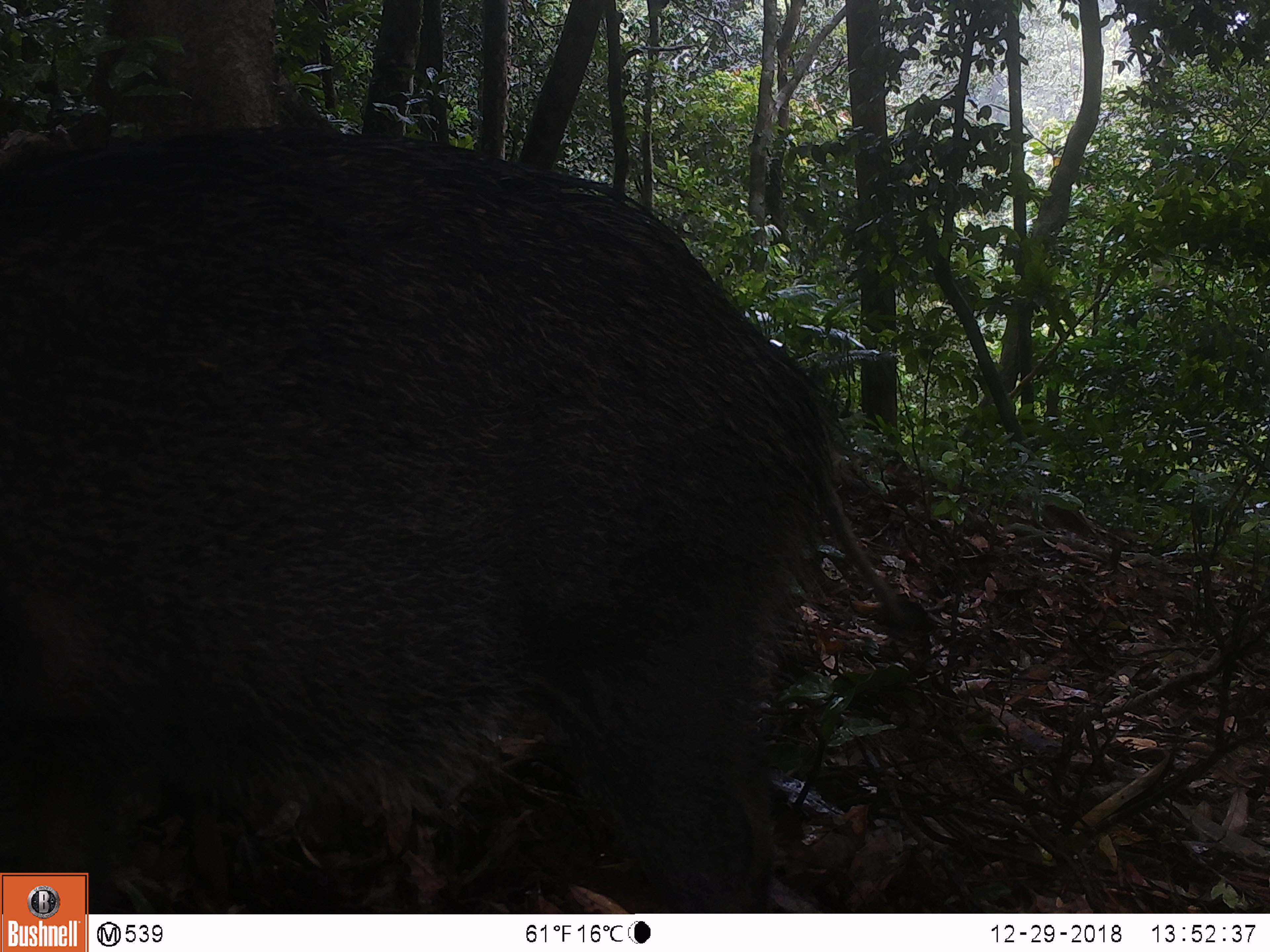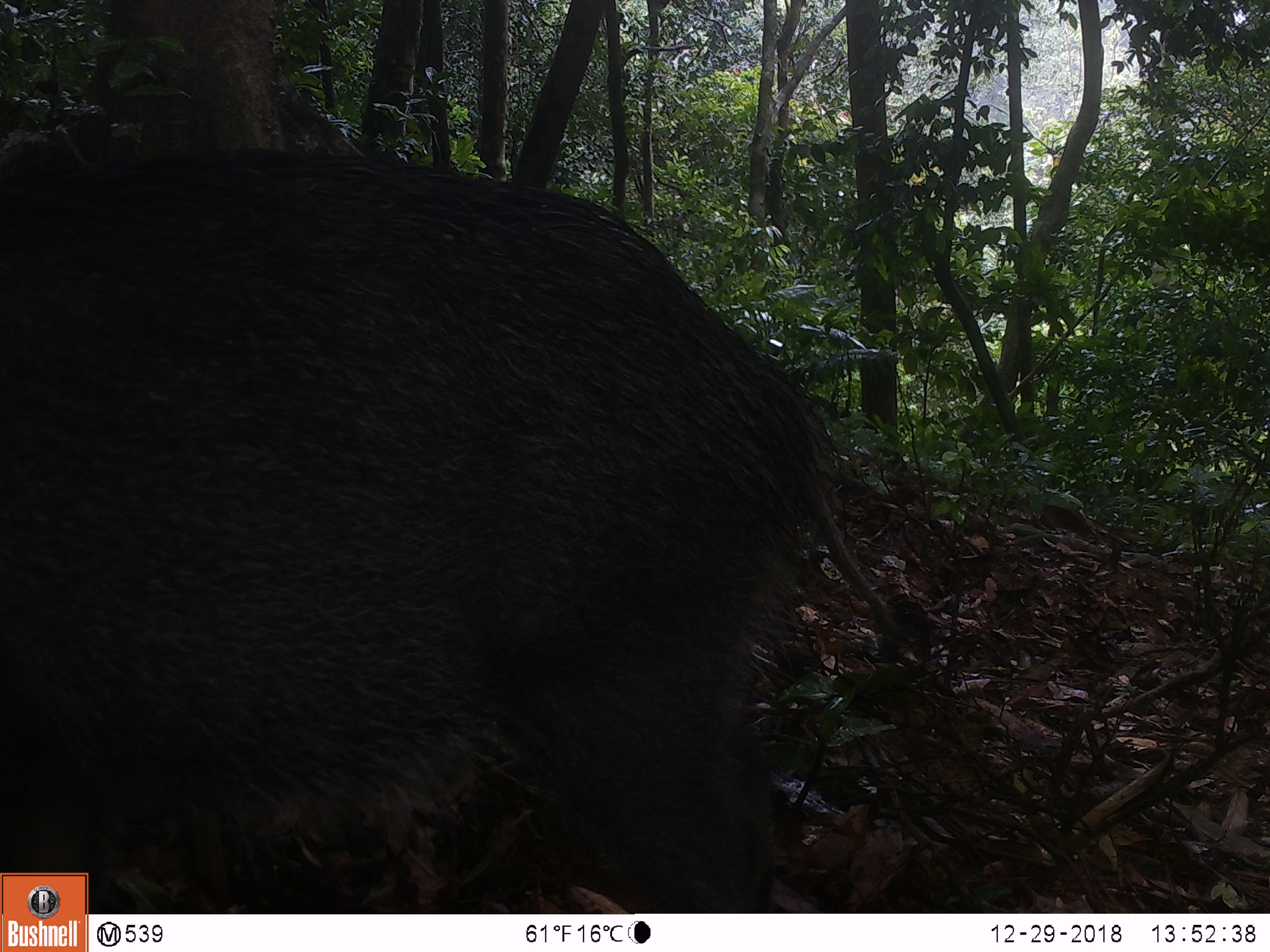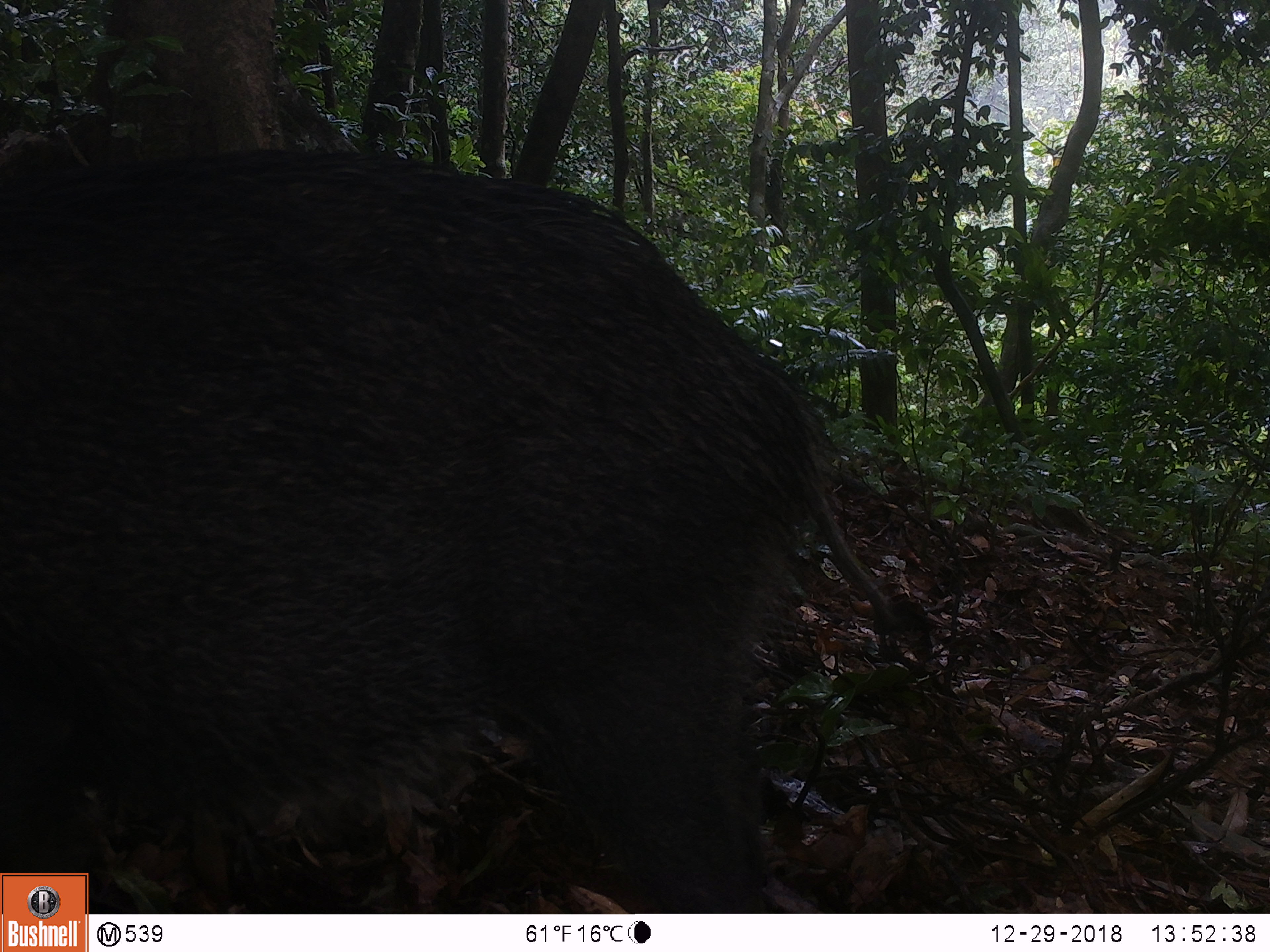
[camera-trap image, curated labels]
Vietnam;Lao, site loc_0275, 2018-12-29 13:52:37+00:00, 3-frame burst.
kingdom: Animalia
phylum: Chordata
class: Mammalia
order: Artiodactyla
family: Suidae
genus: Sus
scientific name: Sus scrofa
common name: eurasian wild pig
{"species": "eurasian wild pig (Sus scrofa)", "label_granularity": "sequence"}